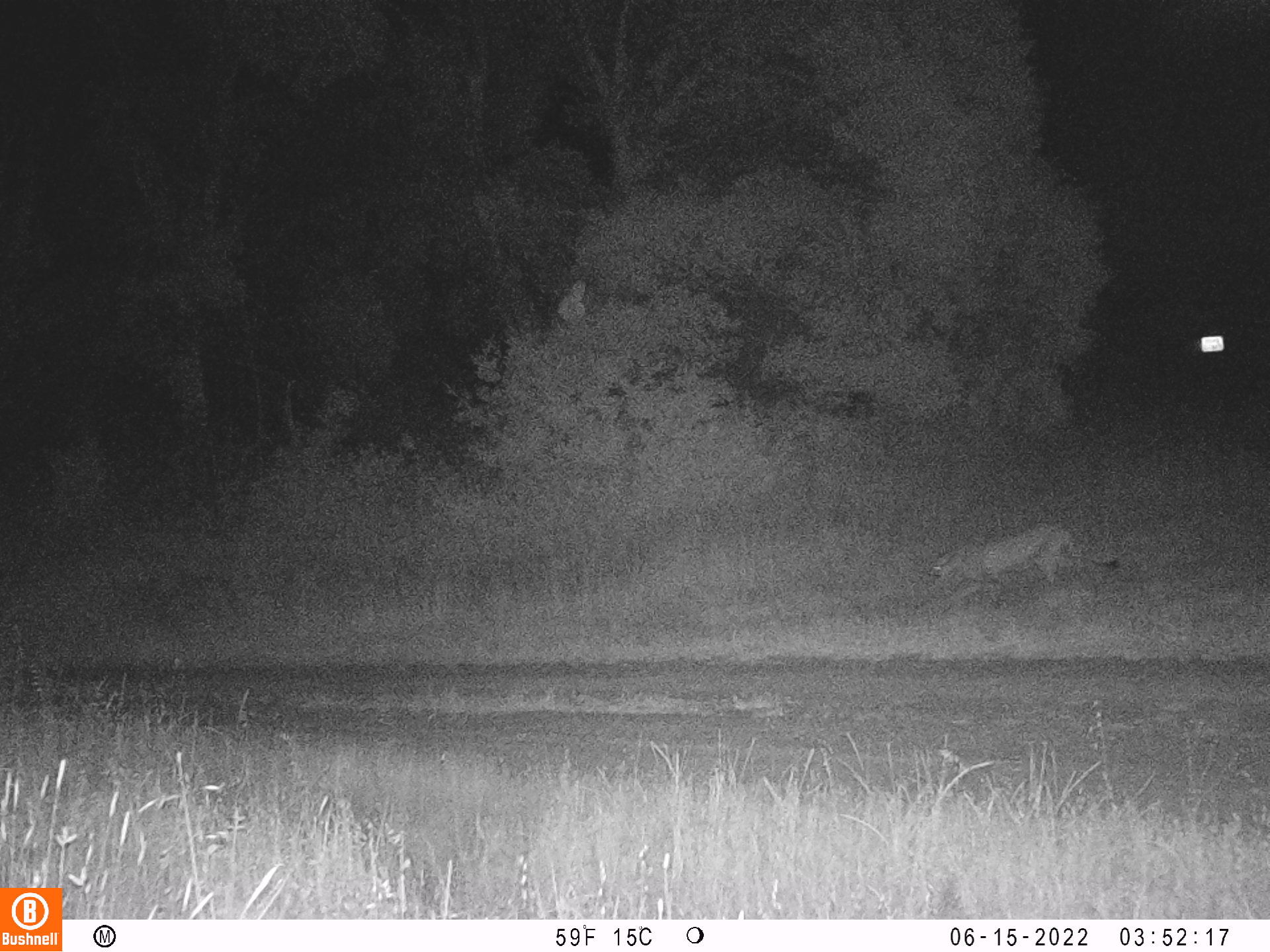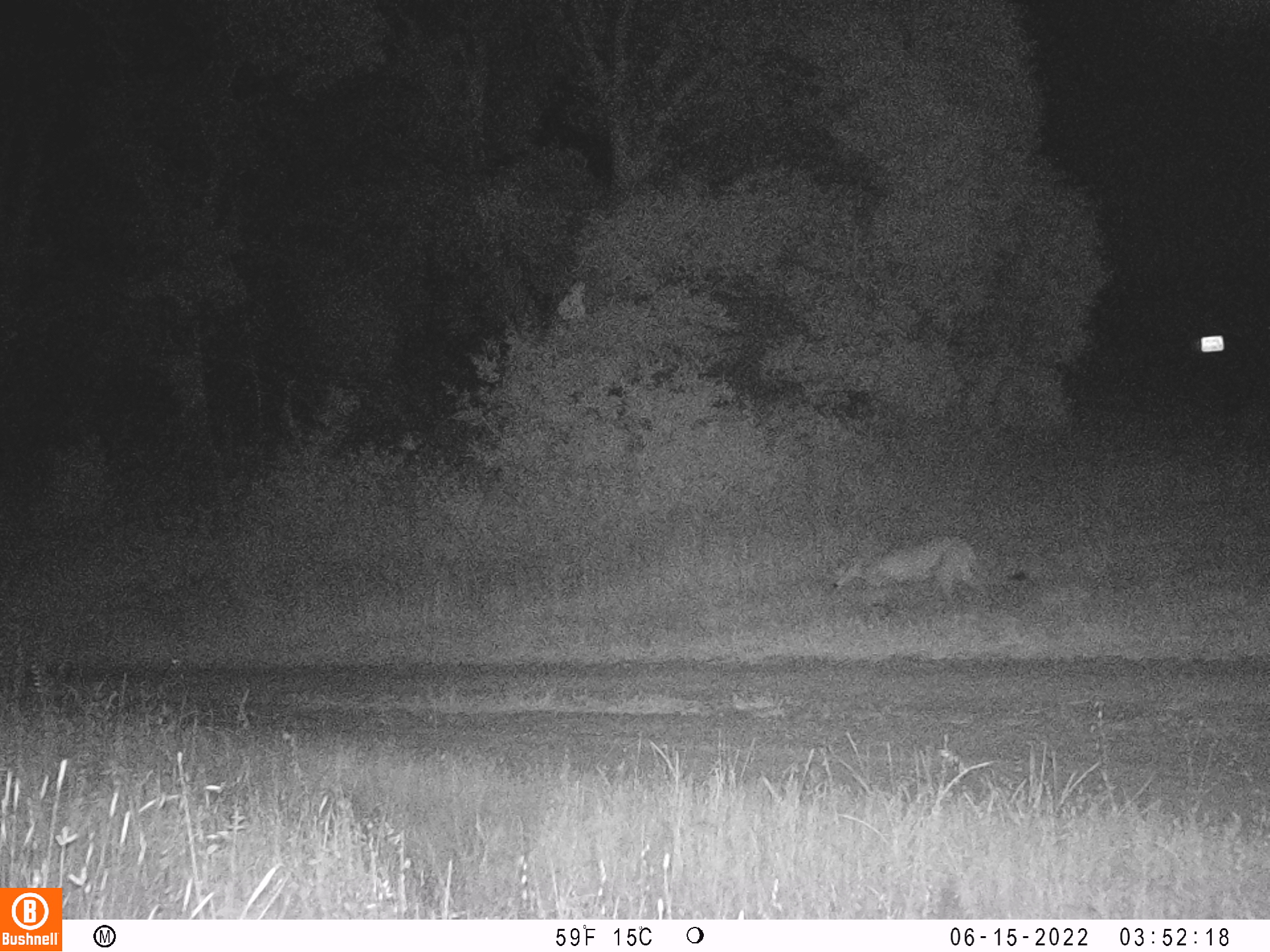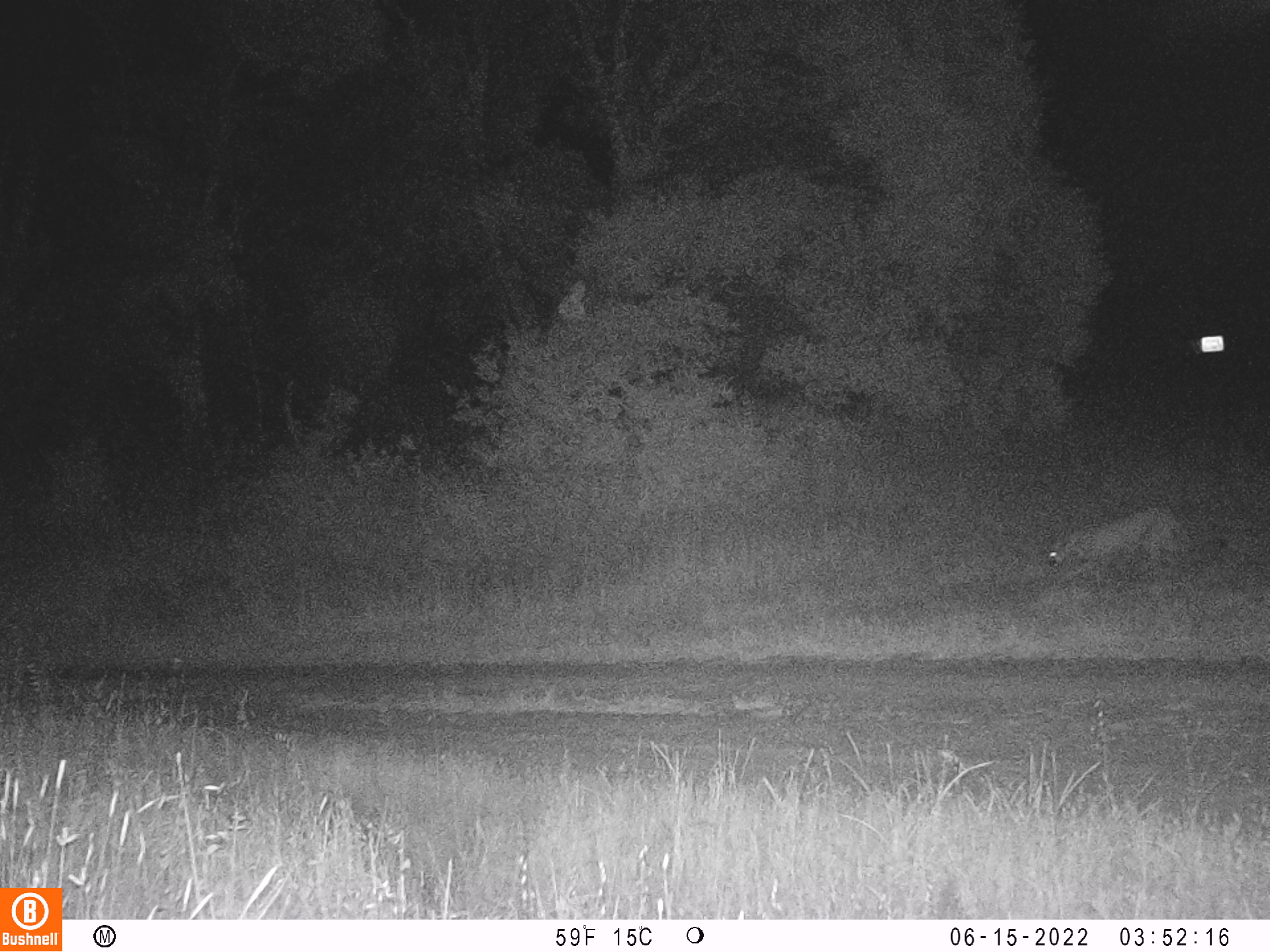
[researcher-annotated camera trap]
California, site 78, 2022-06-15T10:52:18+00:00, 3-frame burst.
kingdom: Animalia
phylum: Chordata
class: Mammalia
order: Carnivora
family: Felidae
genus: Puma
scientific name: Puma concolor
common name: puma